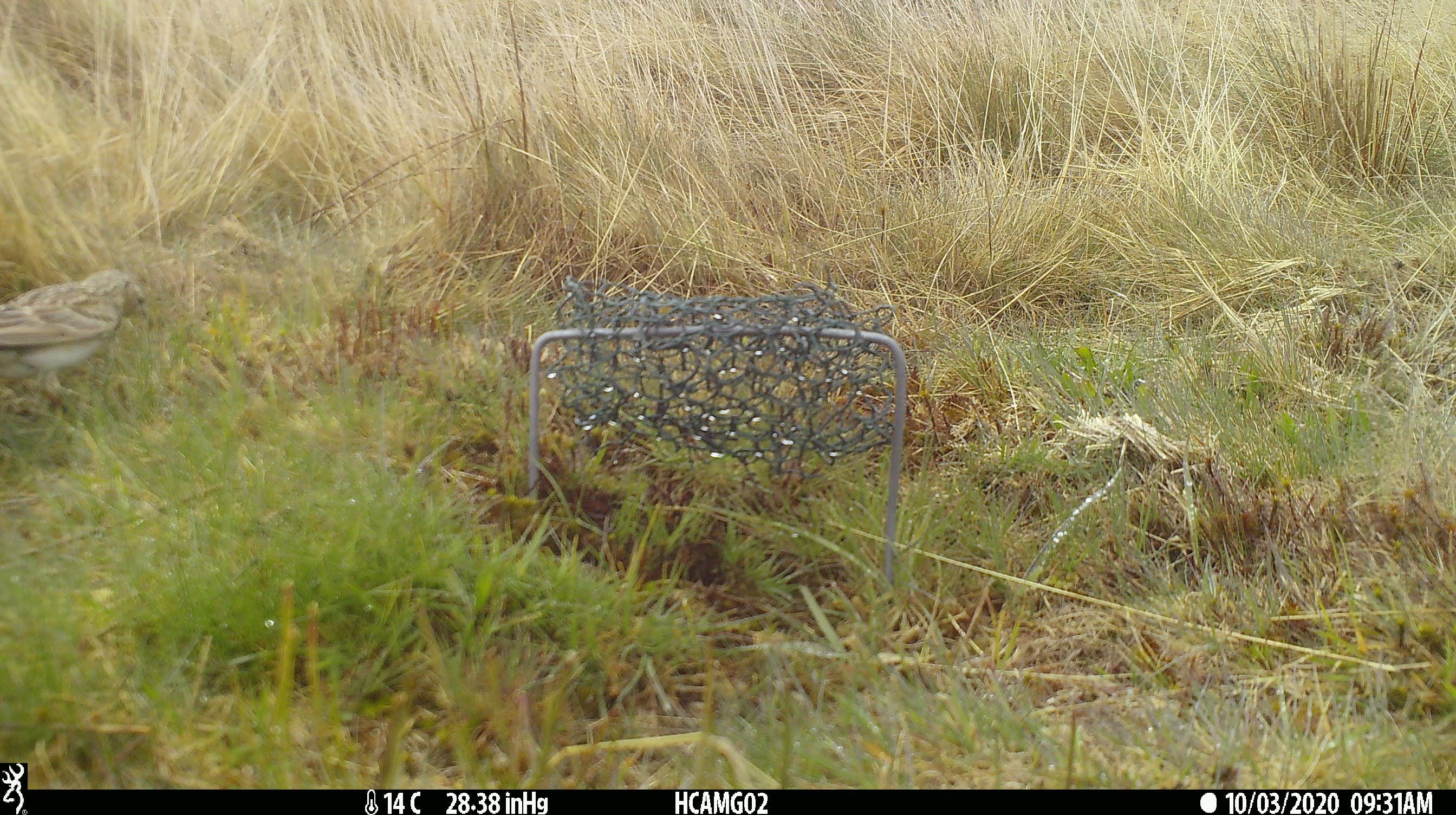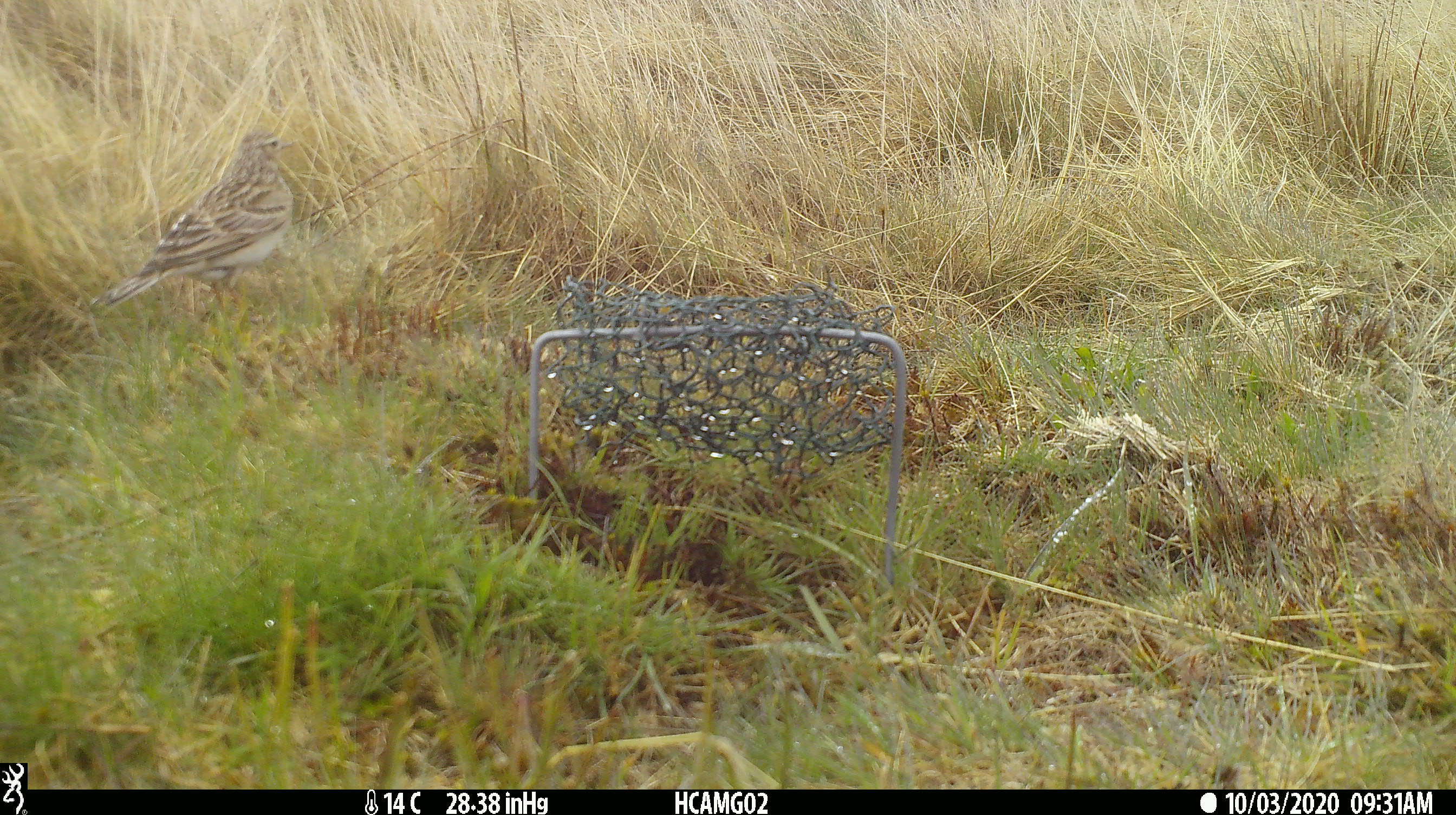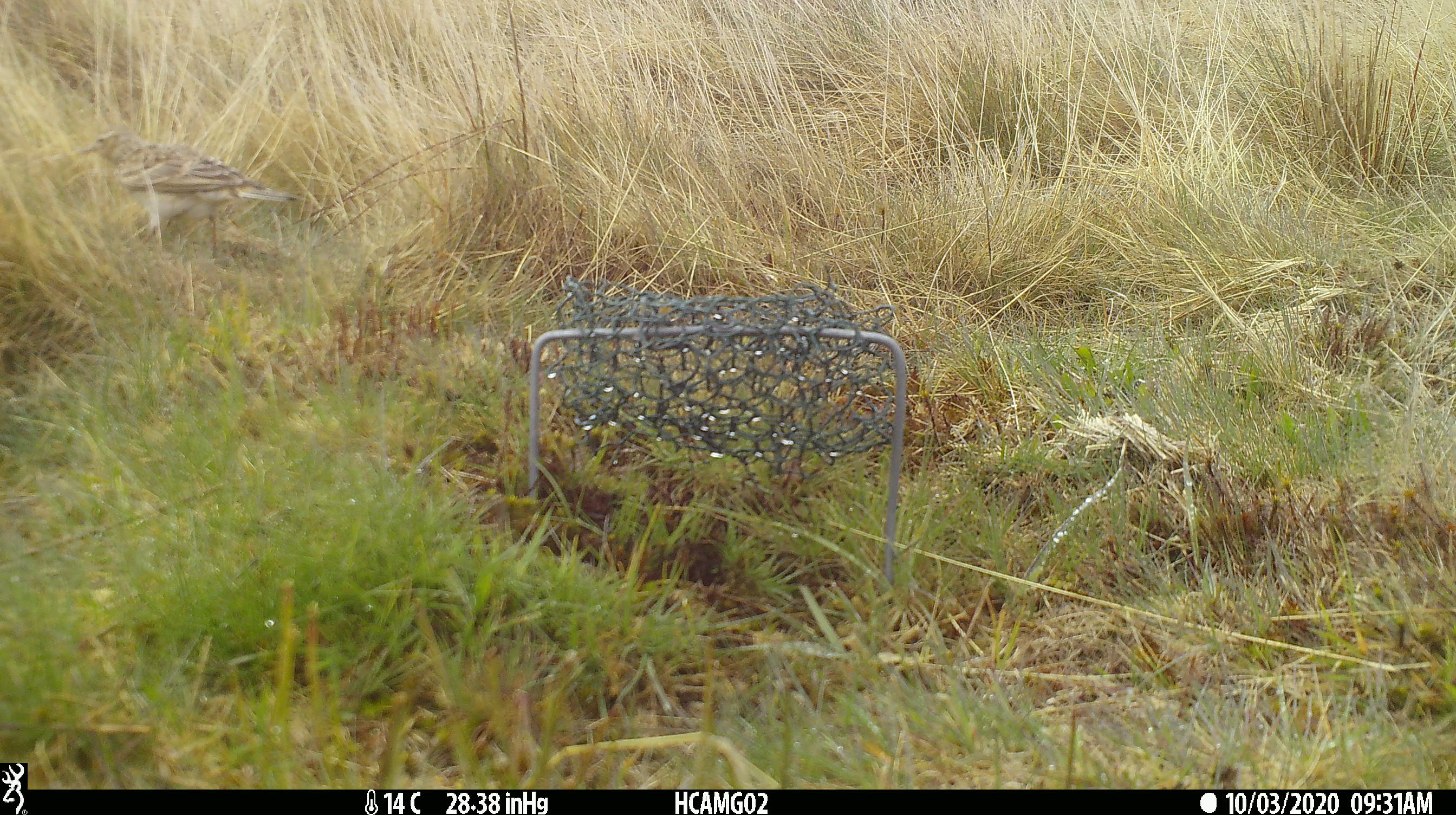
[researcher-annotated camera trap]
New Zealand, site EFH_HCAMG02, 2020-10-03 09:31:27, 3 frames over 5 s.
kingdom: Animalia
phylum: Chordata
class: Aves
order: Passeriformes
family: Motacillidae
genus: Anthus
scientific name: Anthus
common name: pipit